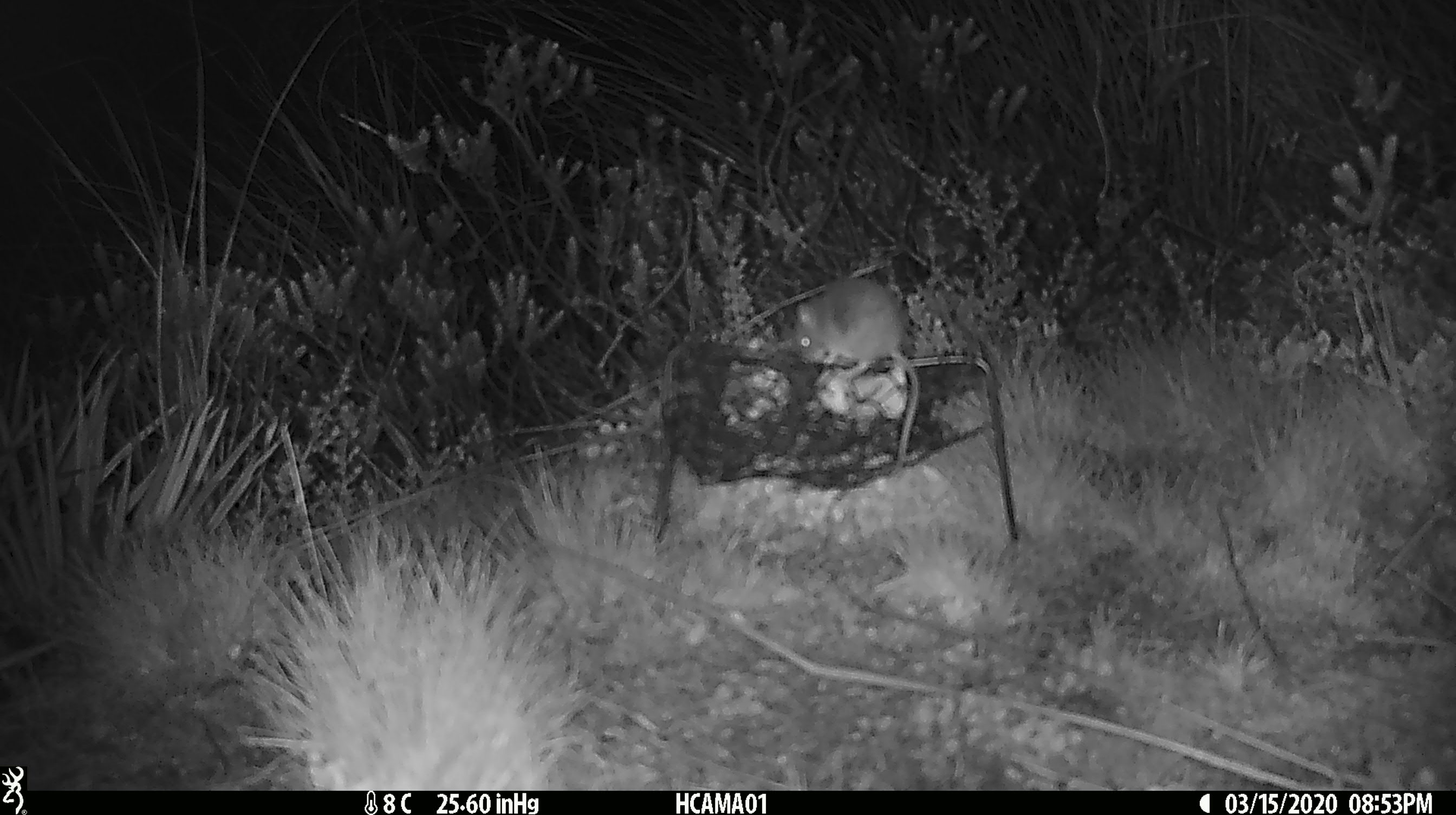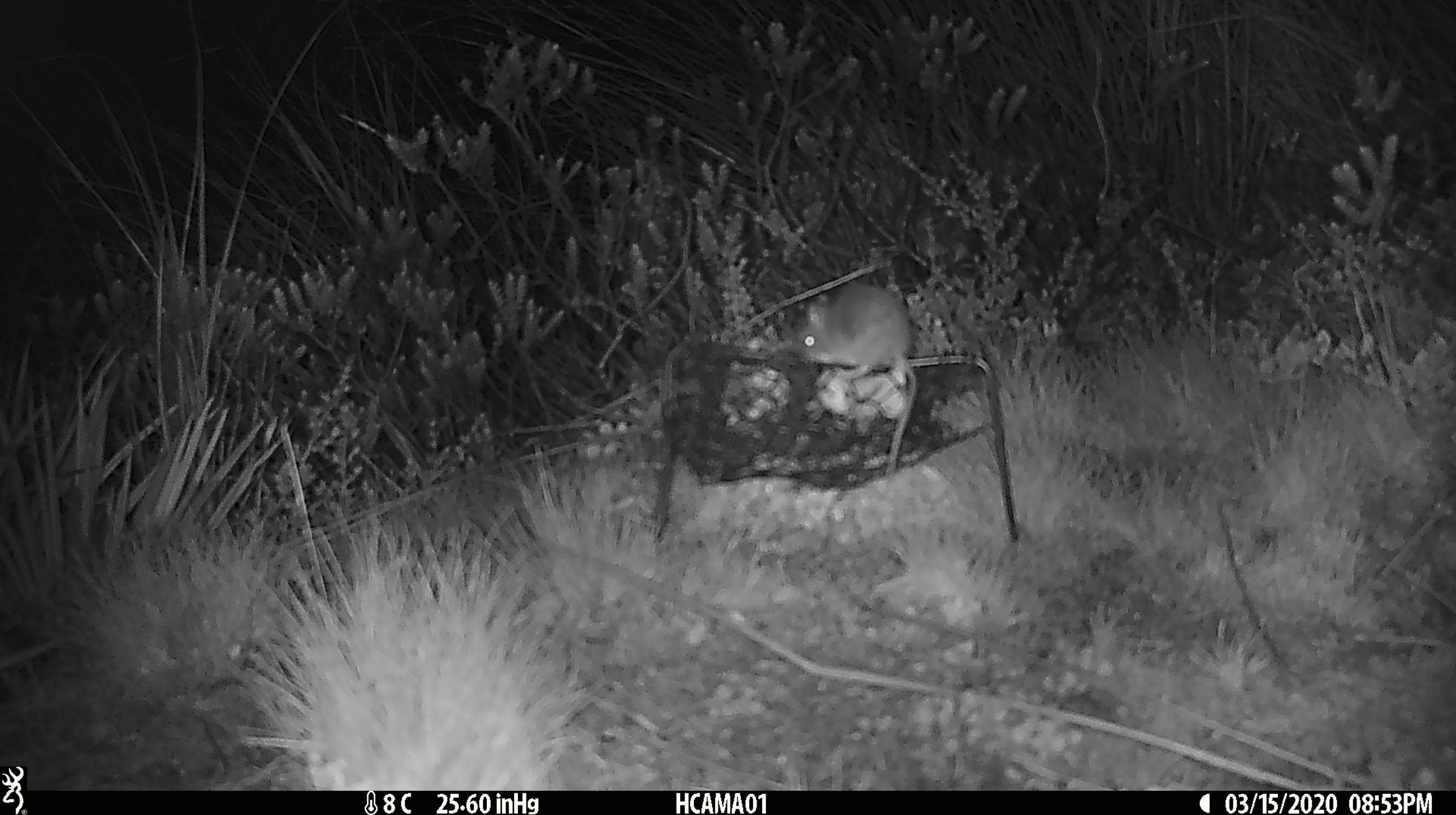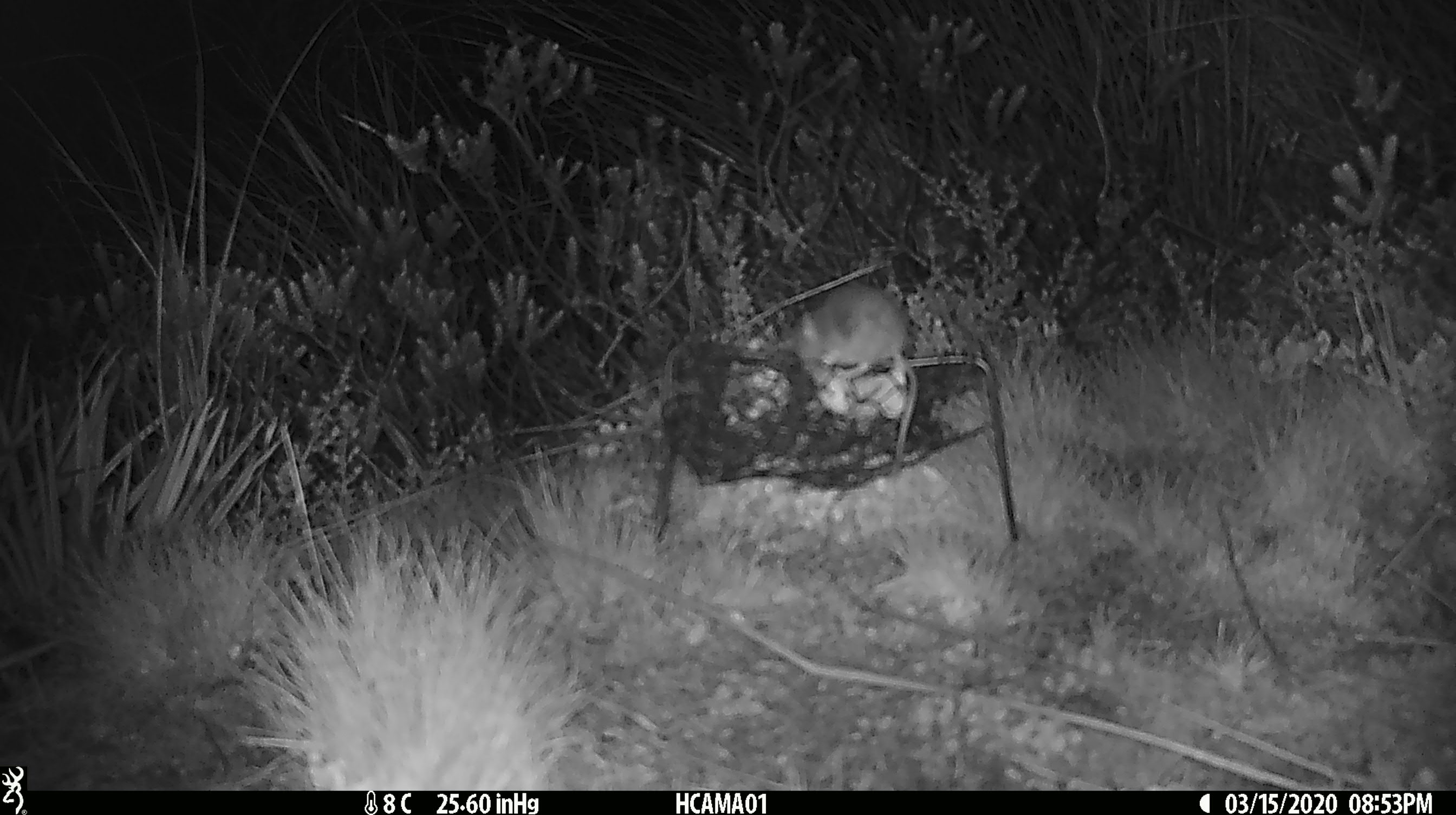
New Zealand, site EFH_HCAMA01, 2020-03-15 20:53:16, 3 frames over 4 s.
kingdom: Animalia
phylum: Chordata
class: Mammalia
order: Rodentia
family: Muridae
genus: Mus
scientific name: Mus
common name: mouse